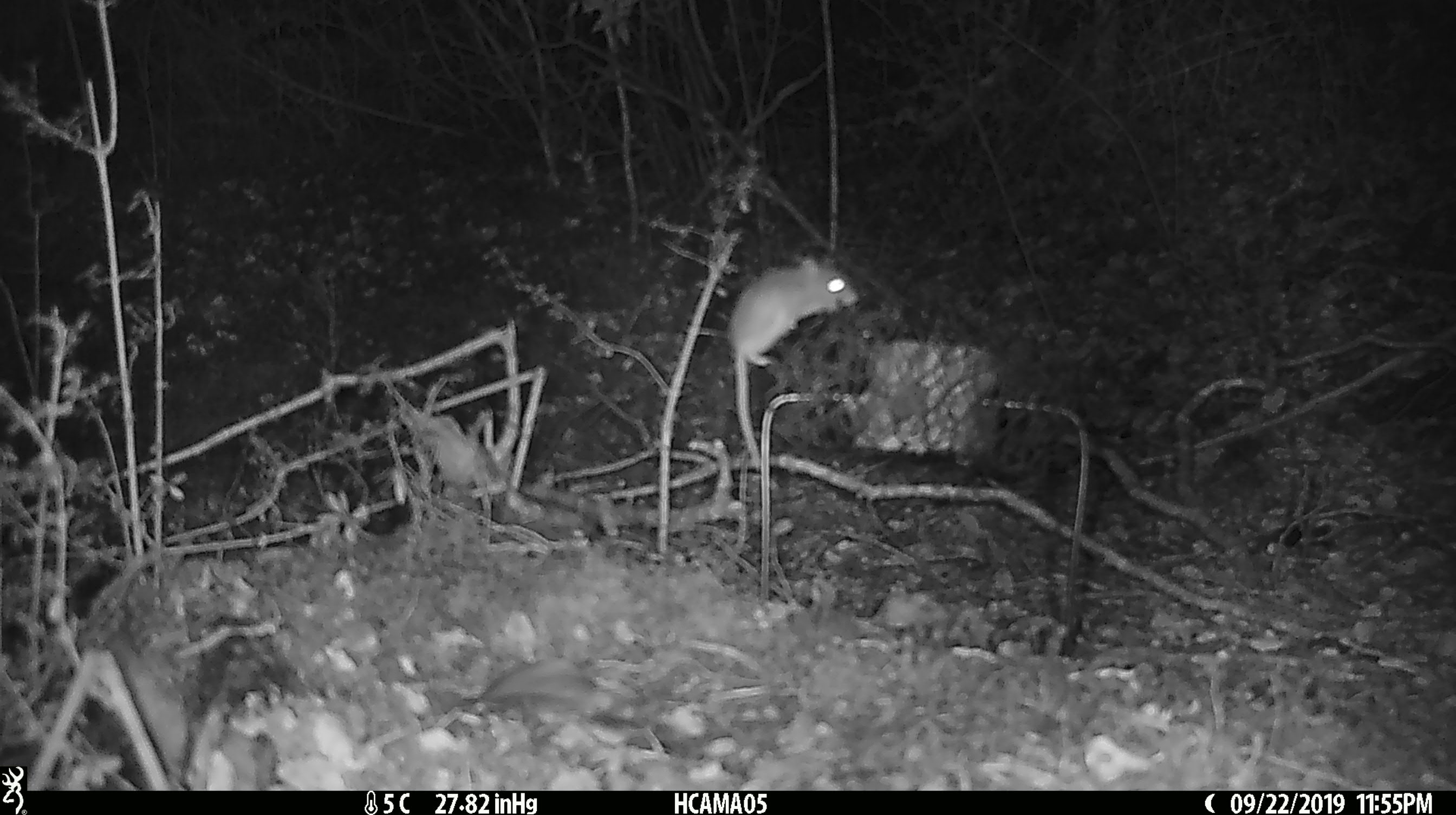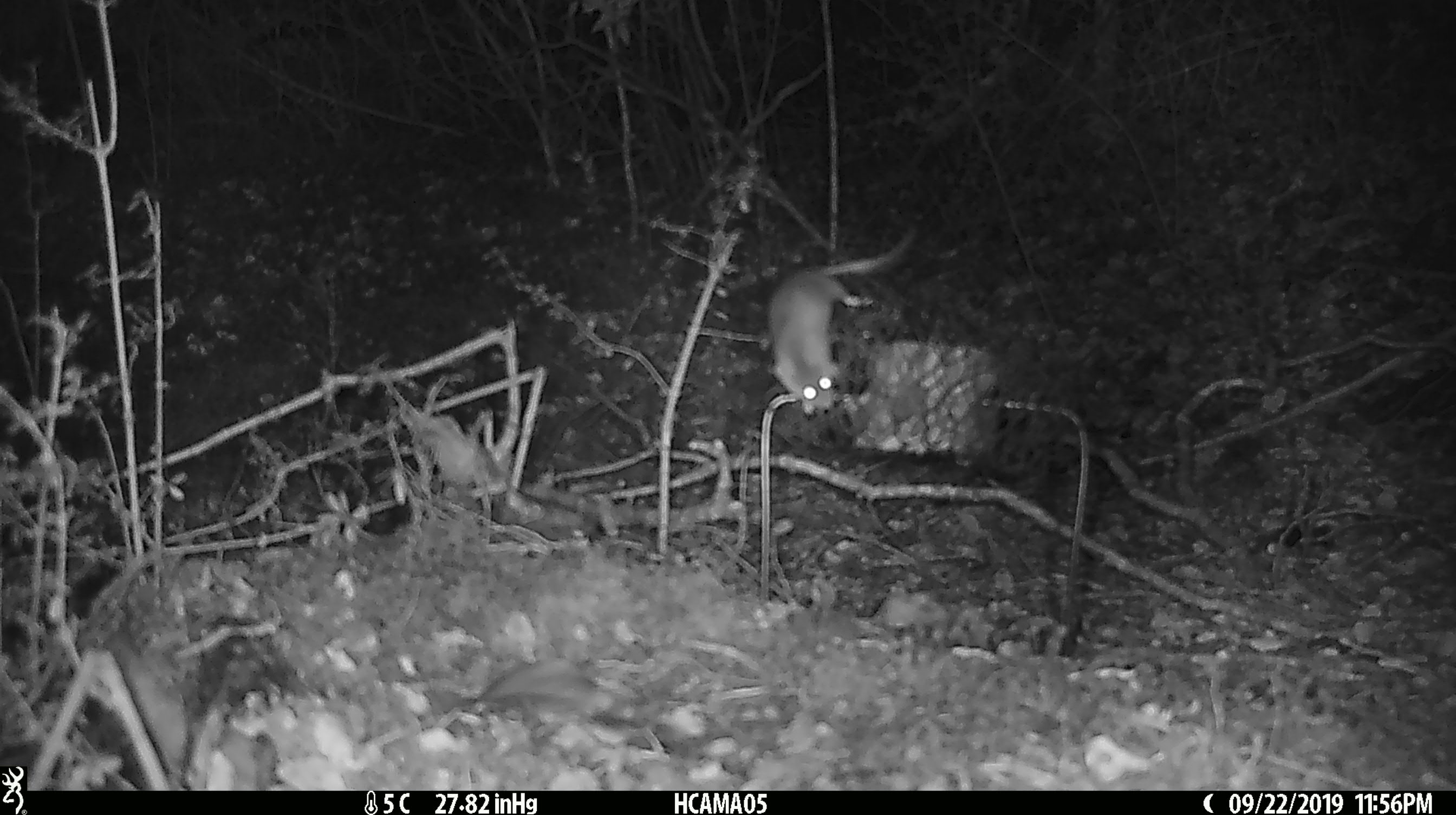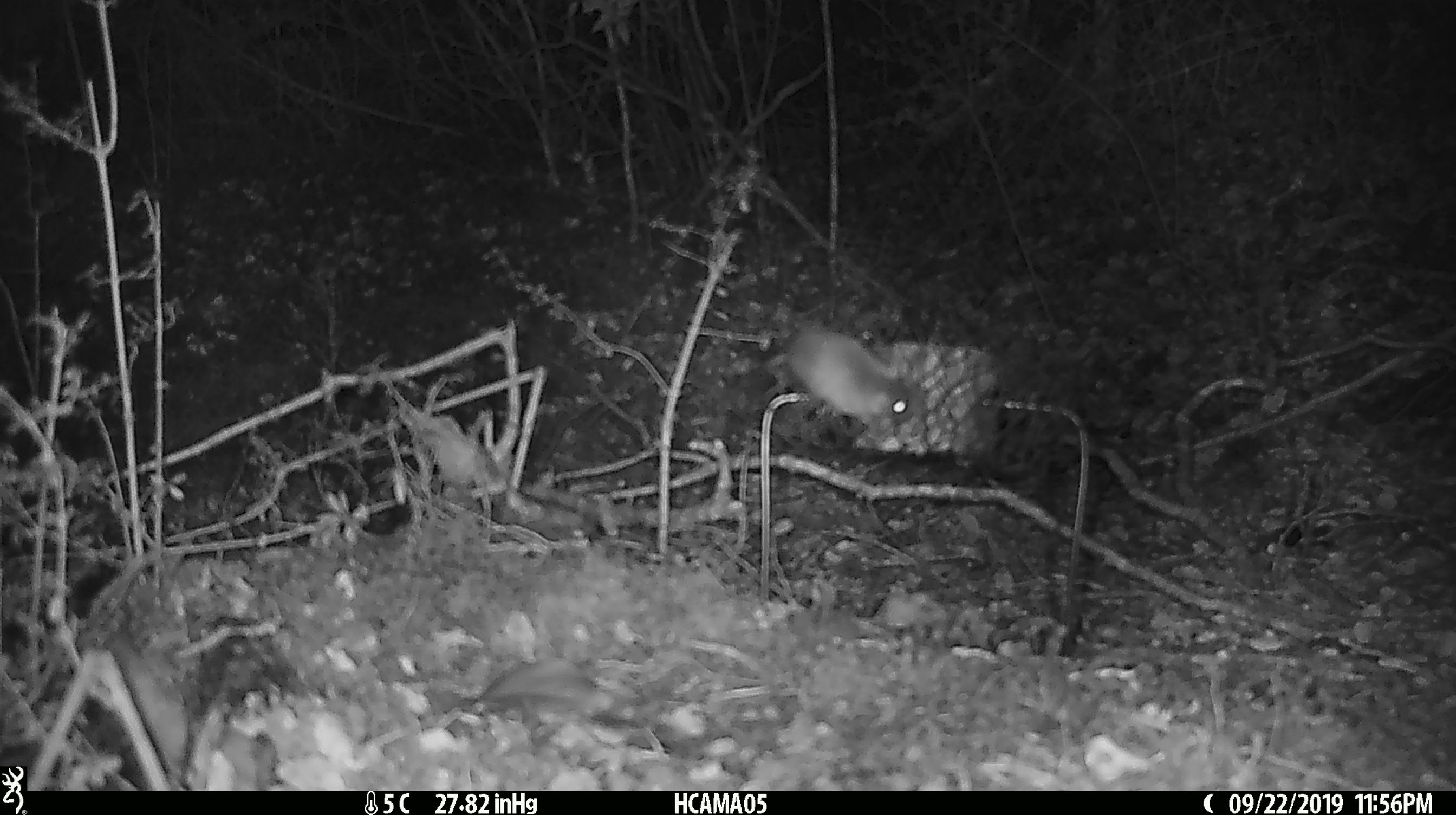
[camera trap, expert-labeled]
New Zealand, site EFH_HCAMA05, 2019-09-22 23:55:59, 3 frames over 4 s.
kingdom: Animalia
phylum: Chordata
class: Mammalia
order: Rodentia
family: Muridae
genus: Mus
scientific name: Mus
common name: mouse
Mouse (Mus).